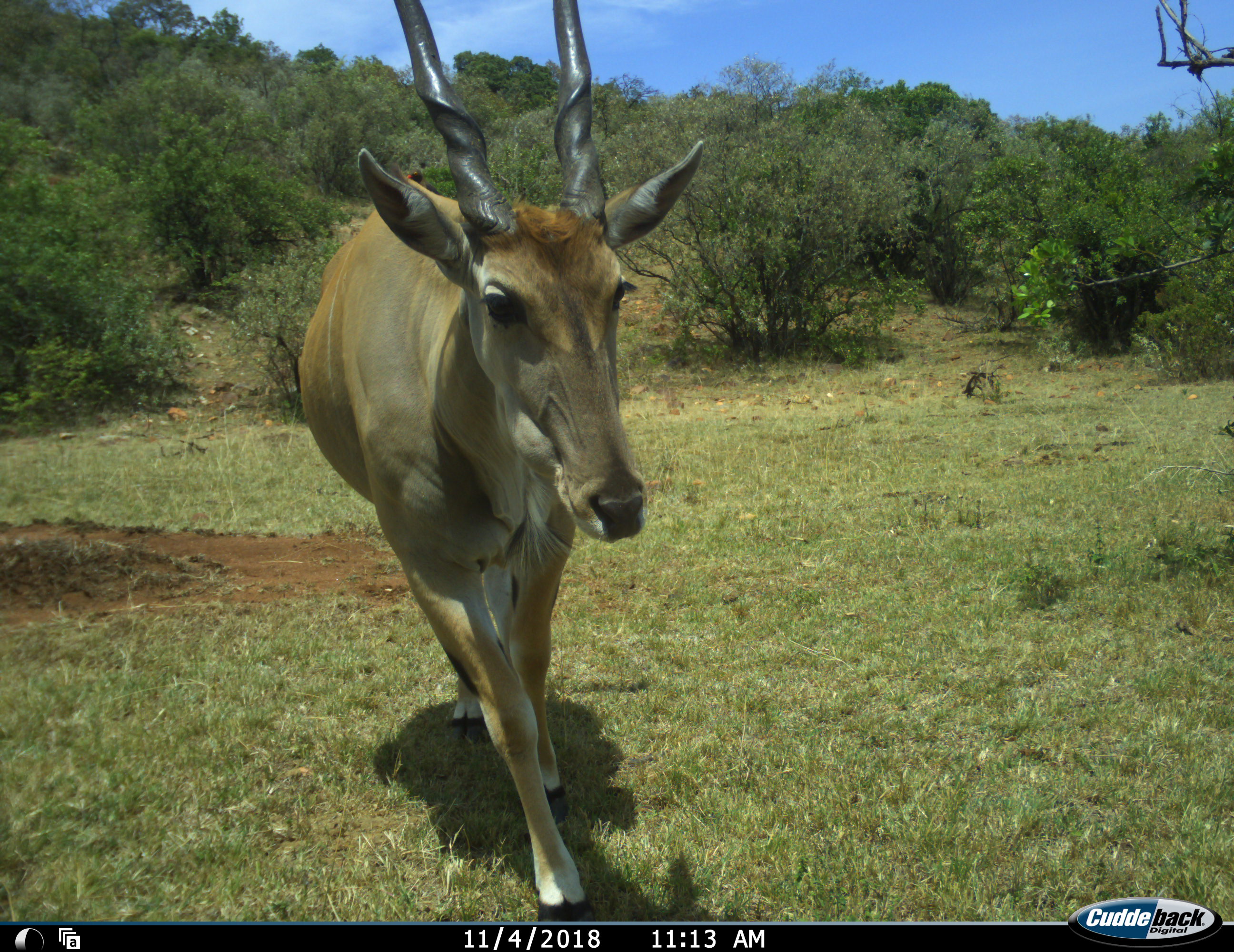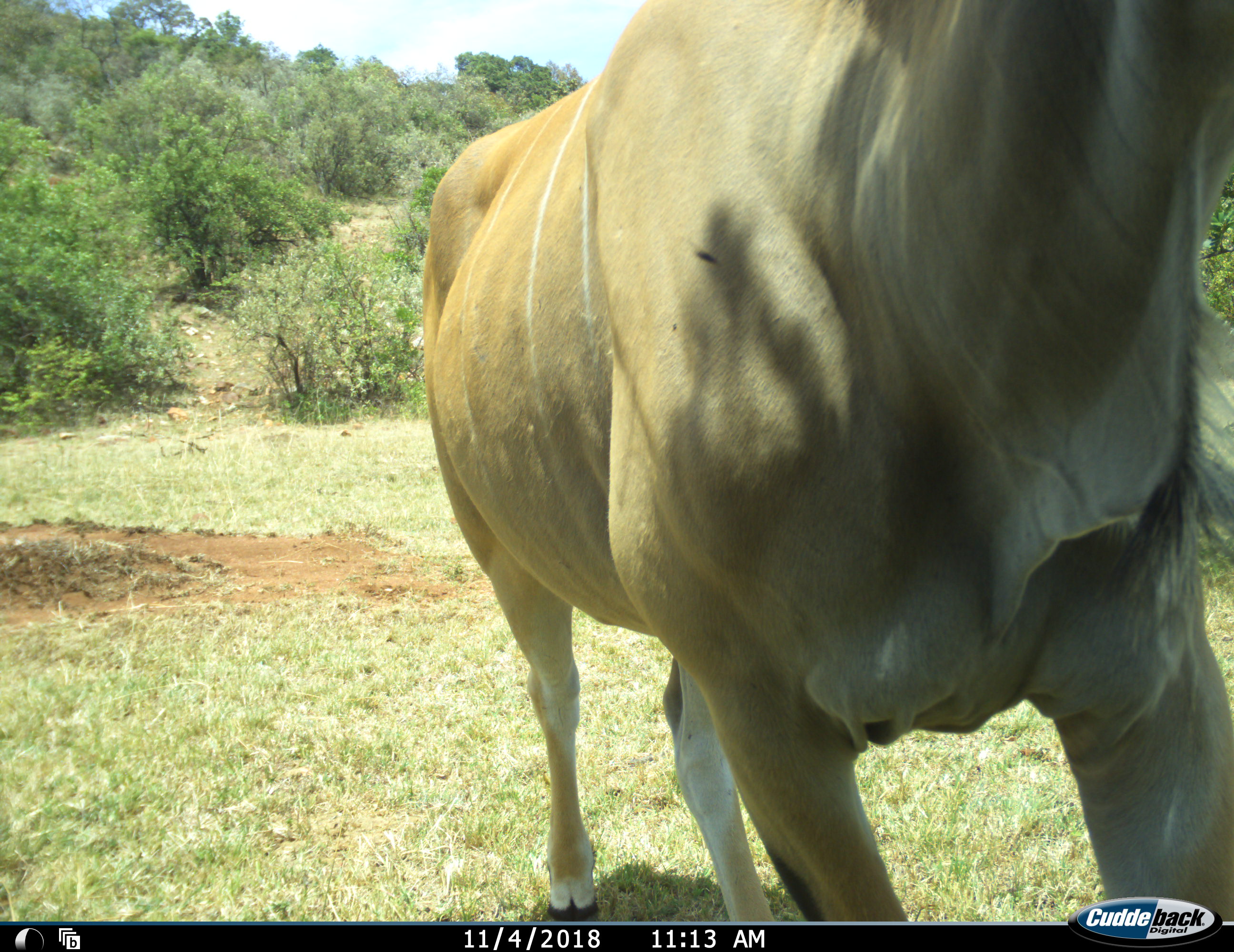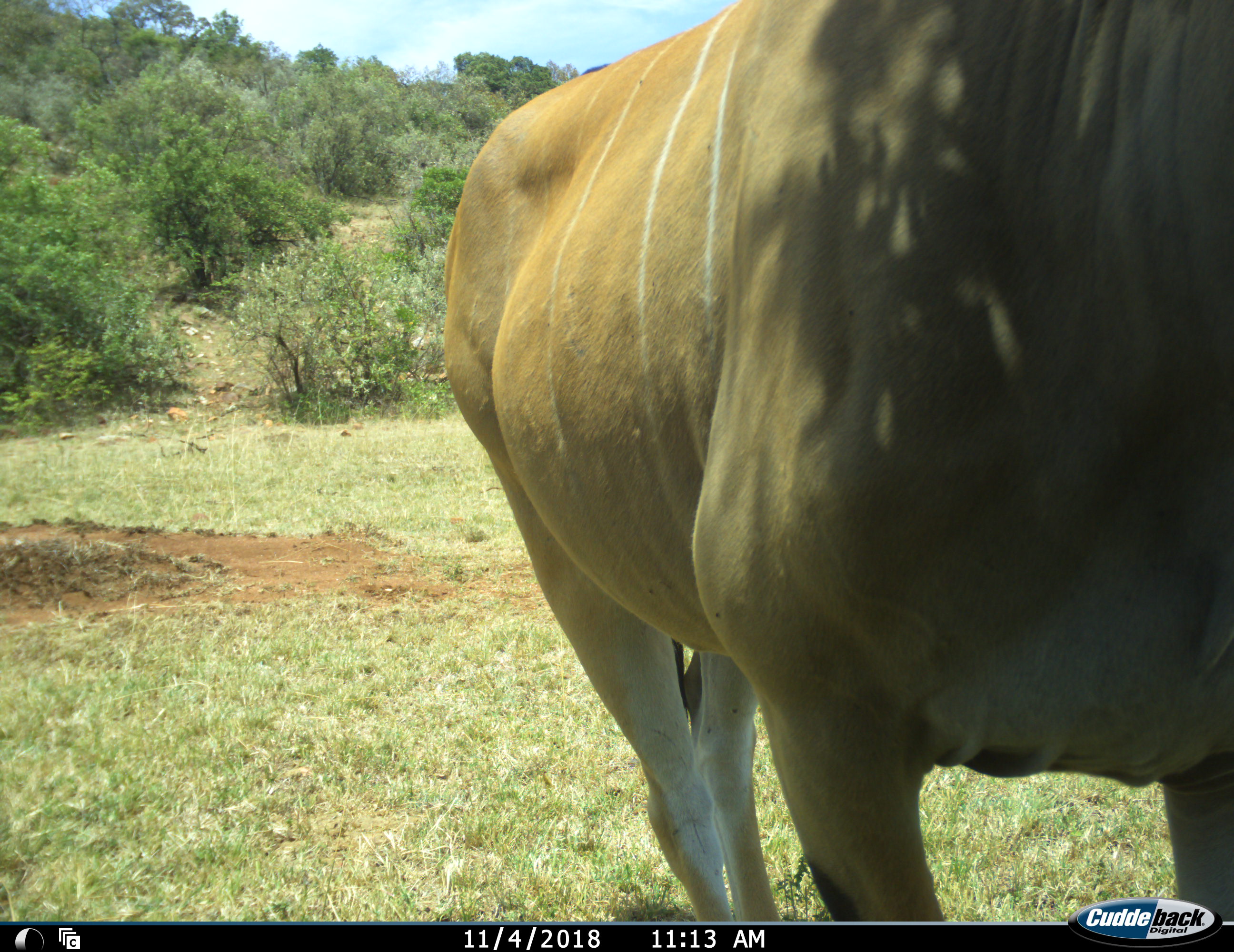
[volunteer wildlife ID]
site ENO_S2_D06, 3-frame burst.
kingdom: Animalia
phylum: Chordata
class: Mammalia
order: Artiodactyla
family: Bovidae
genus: Tragelaphus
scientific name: Tragelaphus oryx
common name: eland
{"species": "eland (Tragelaphus oryx)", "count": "1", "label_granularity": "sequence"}